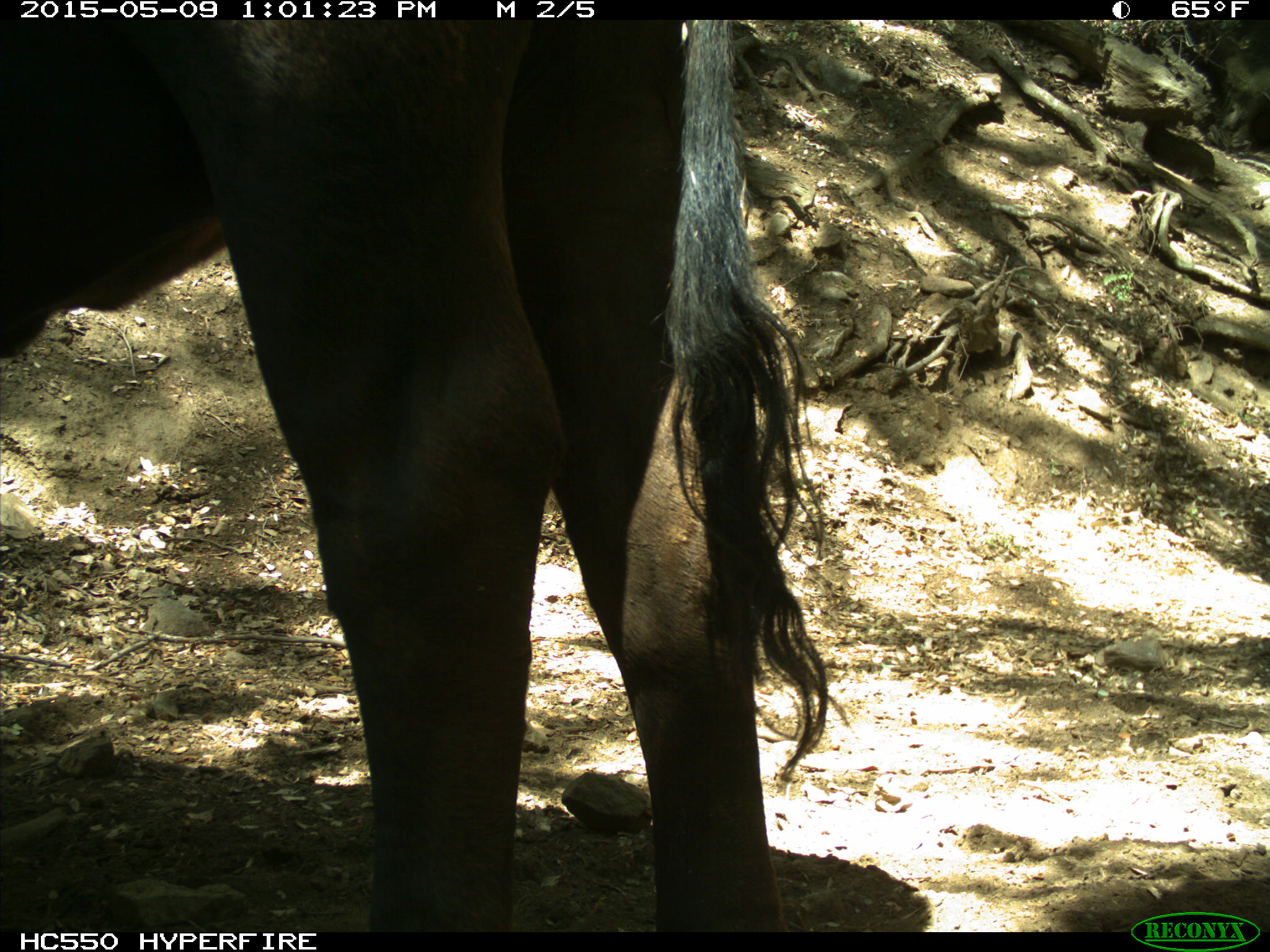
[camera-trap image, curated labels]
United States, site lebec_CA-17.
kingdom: Animalia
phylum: Chordata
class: Mammalia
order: Artiodactyla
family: Bovidae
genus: Bos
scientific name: Bos taurus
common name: domestic cow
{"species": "Bos taurus (domestic cow)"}